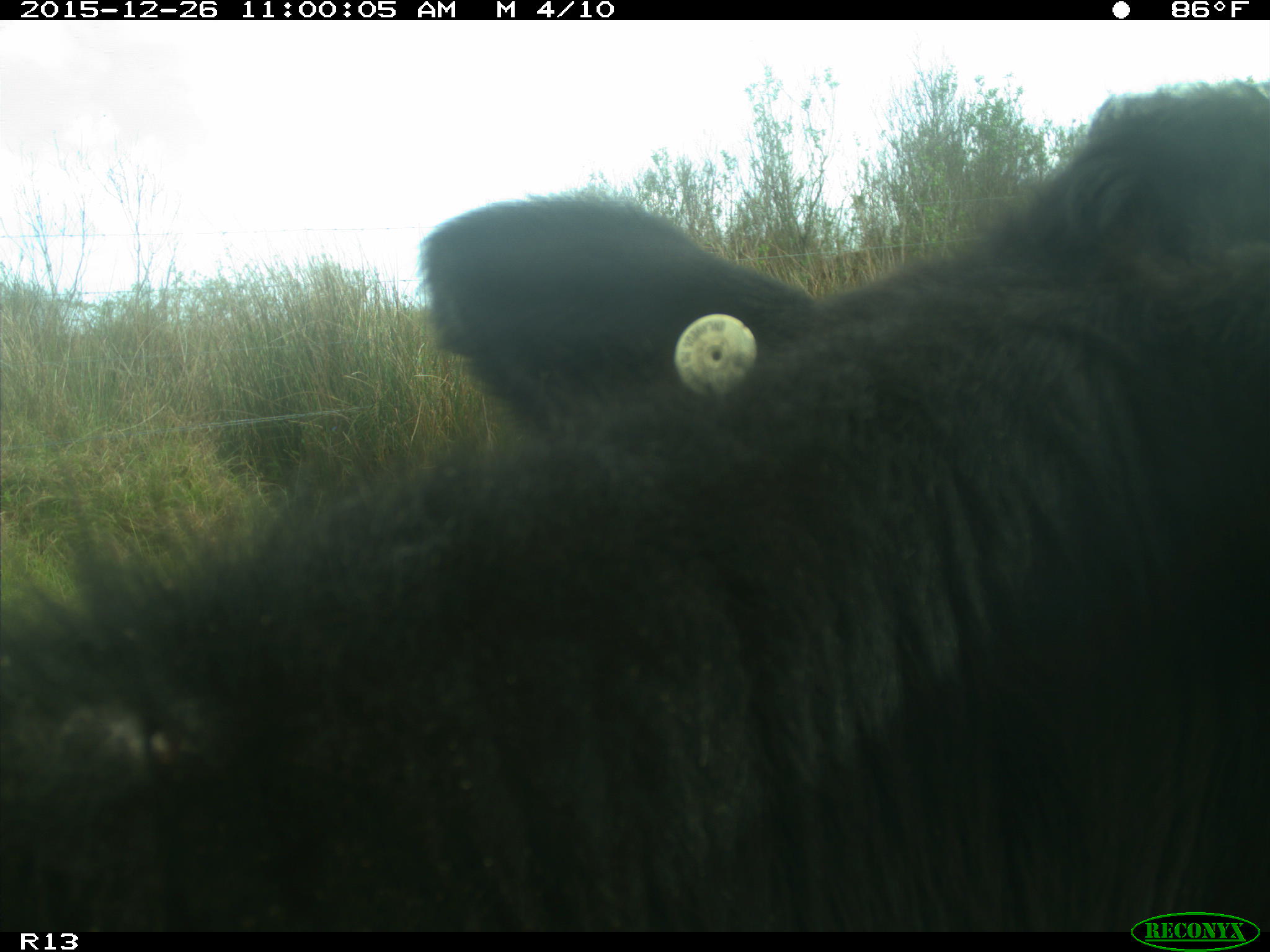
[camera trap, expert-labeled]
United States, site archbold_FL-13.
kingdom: Animalia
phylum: Chordata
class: Mammalia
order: Artiodactyla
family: Bovidae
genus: Bos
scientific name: Bos taurus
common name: domestic cow